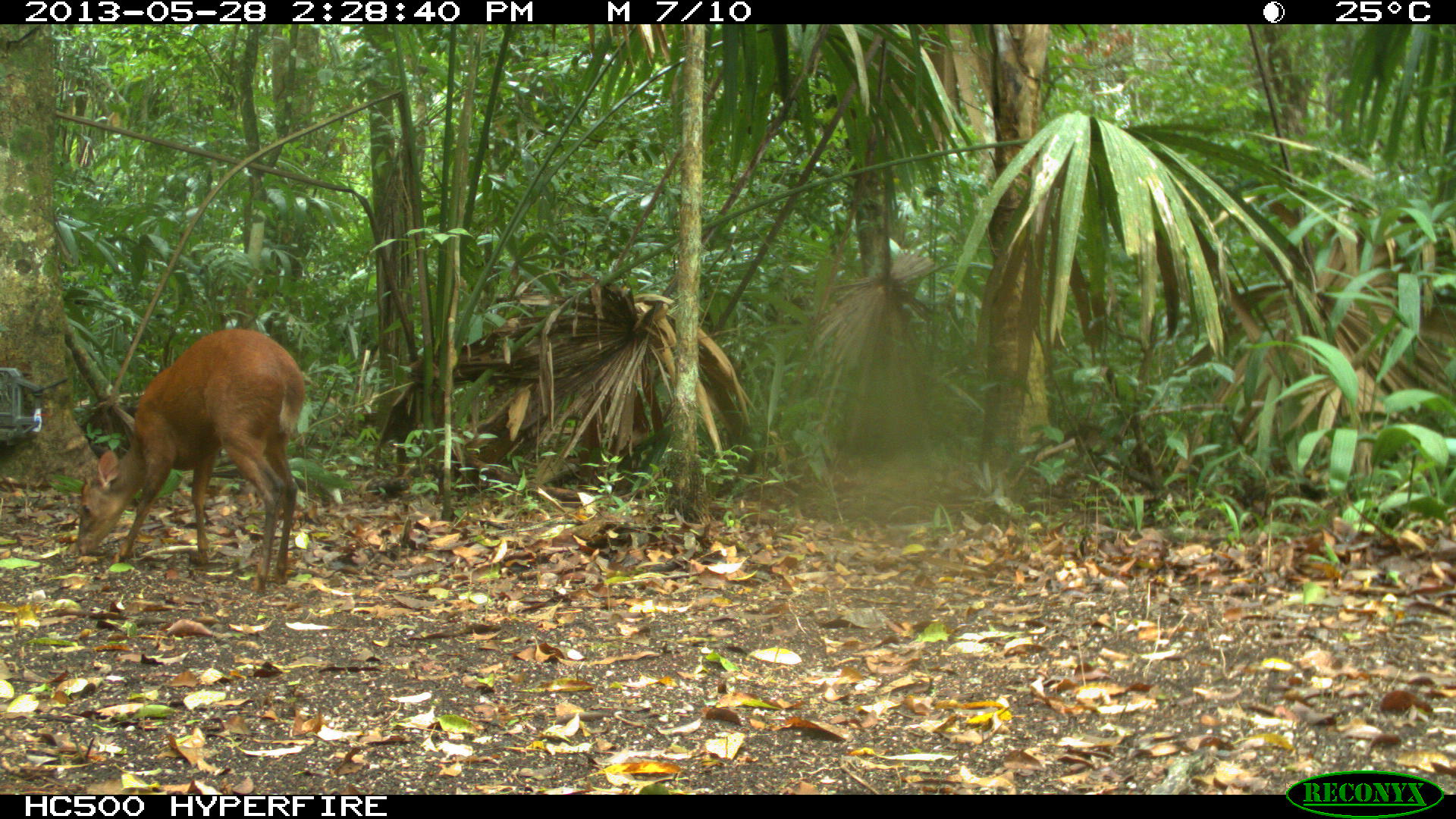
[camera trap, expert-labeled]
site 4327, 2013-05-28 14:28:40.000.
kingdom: Animalia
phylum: Chordata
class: Mammalia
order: Artiodactyla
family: Cervidae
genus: Mazama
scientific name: Mazama temama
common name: central american red brocket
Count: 1.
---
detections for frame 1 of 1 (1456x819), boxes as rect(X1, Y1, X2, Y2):
mazama temama: rect(74, 327, 305, 595)